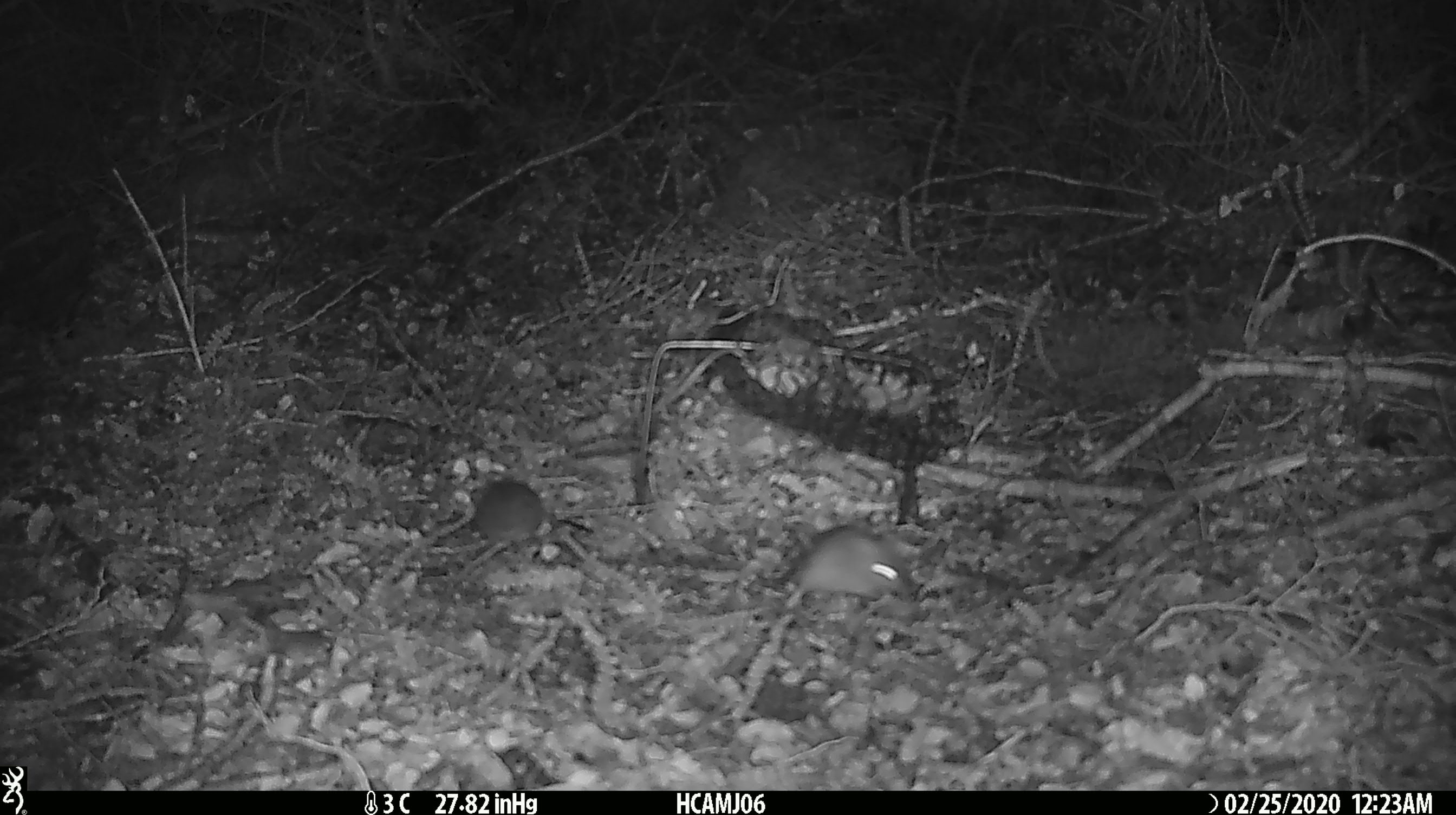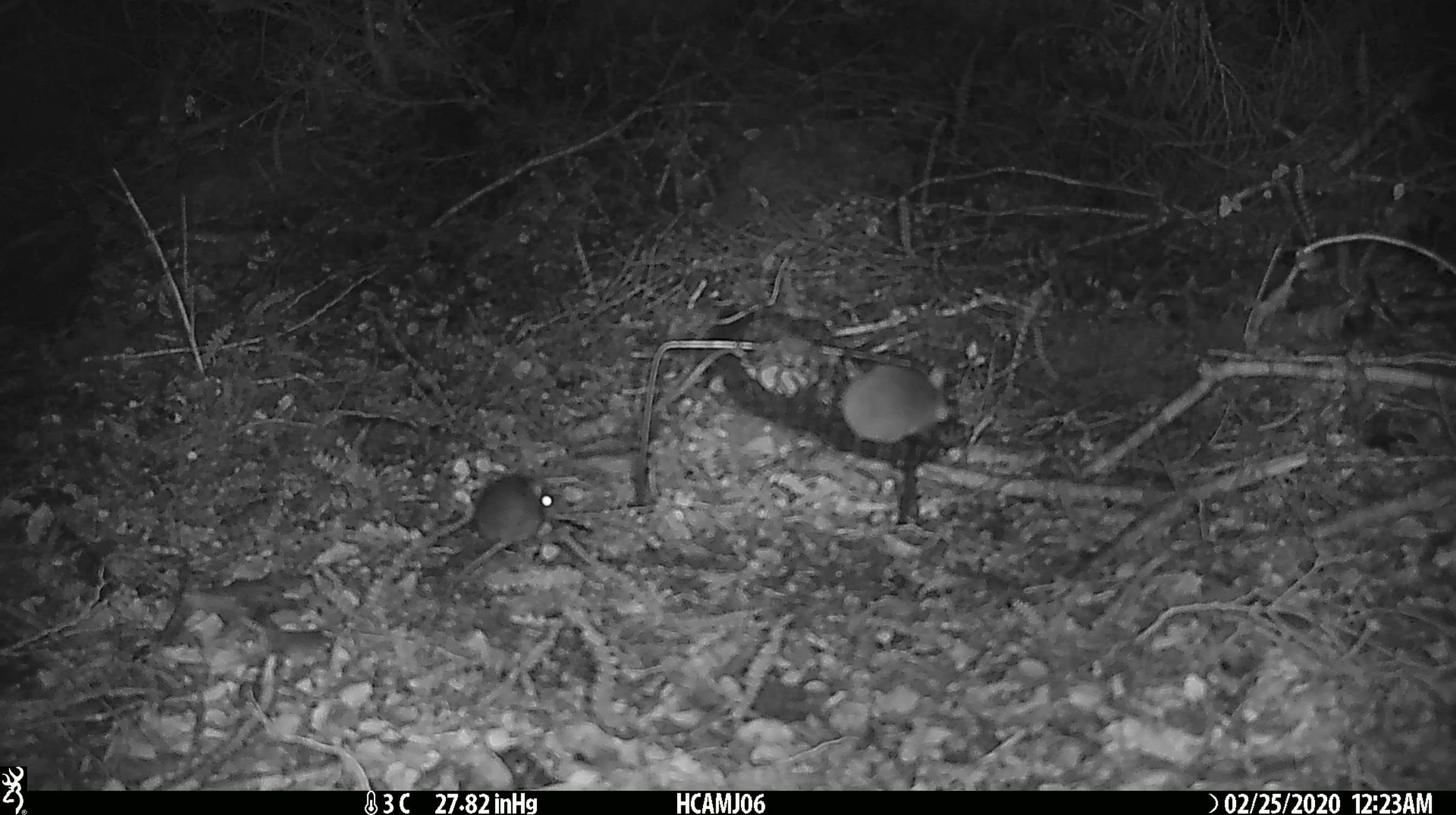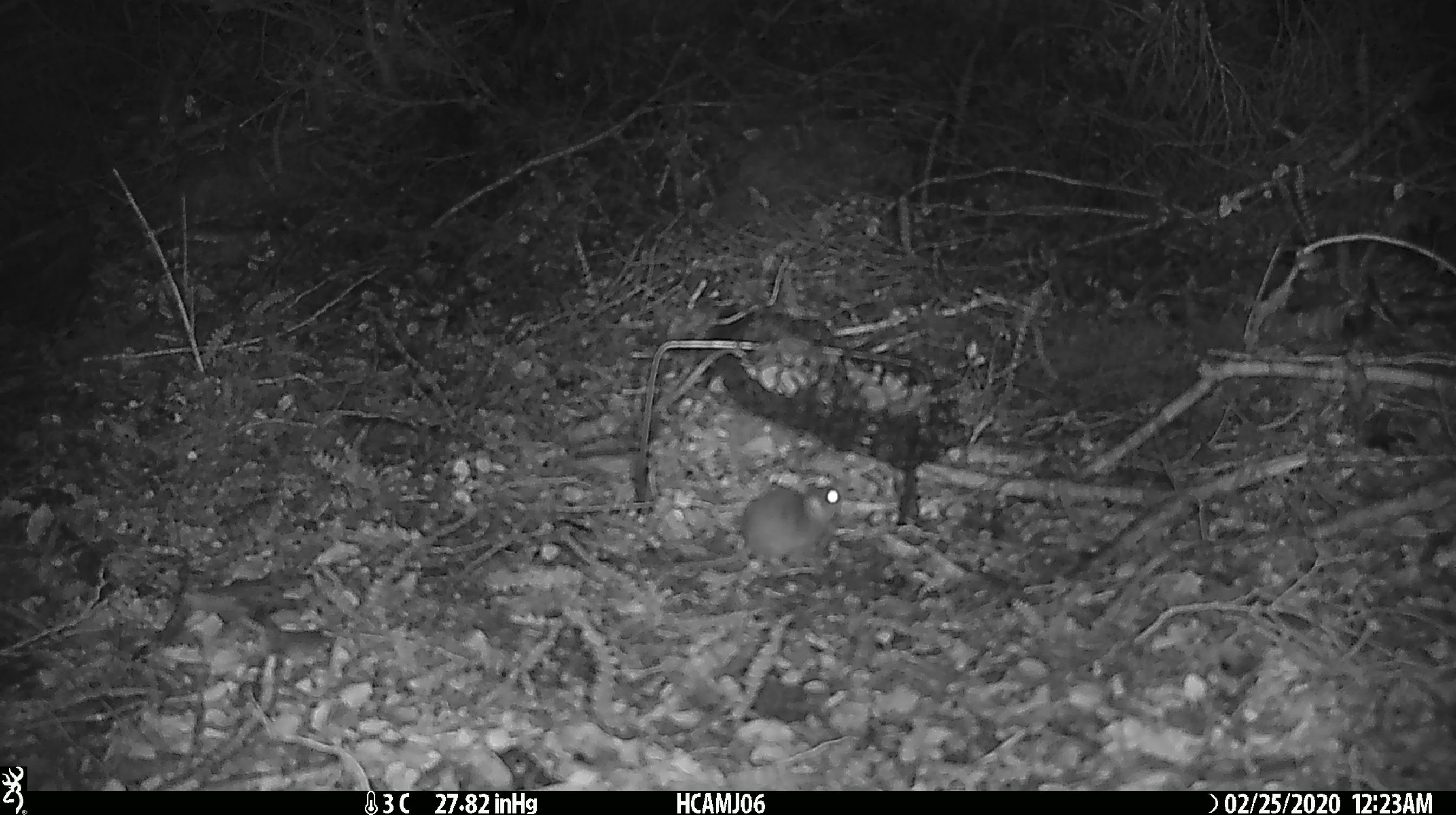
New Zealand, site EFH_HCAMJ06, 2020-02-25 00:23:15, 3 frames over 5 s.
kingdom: Animalia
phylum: Chordata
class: Mammalia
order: Rodentia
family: Muridae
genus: Mus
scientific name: Mus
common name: mouse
Mouse (Mus).